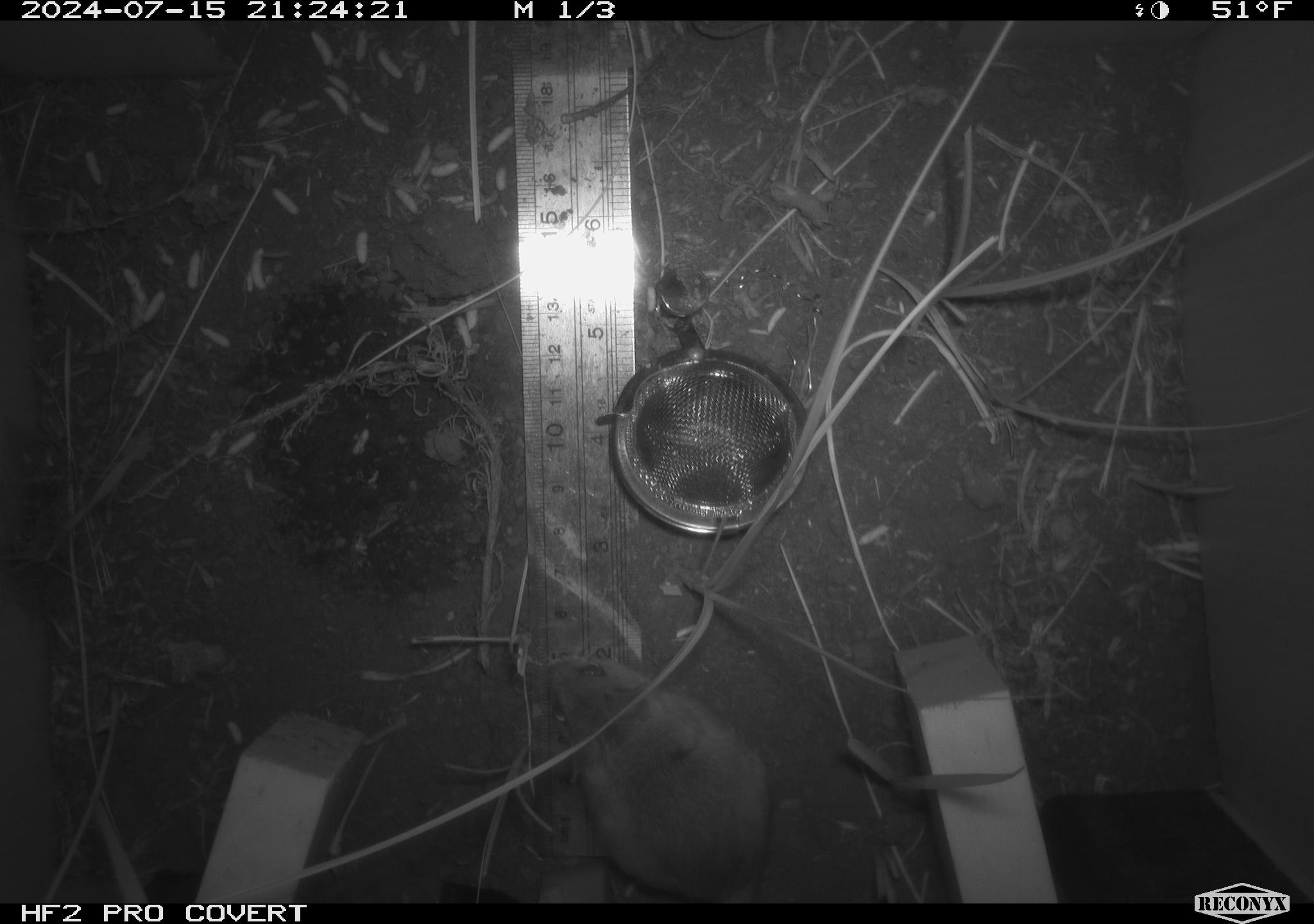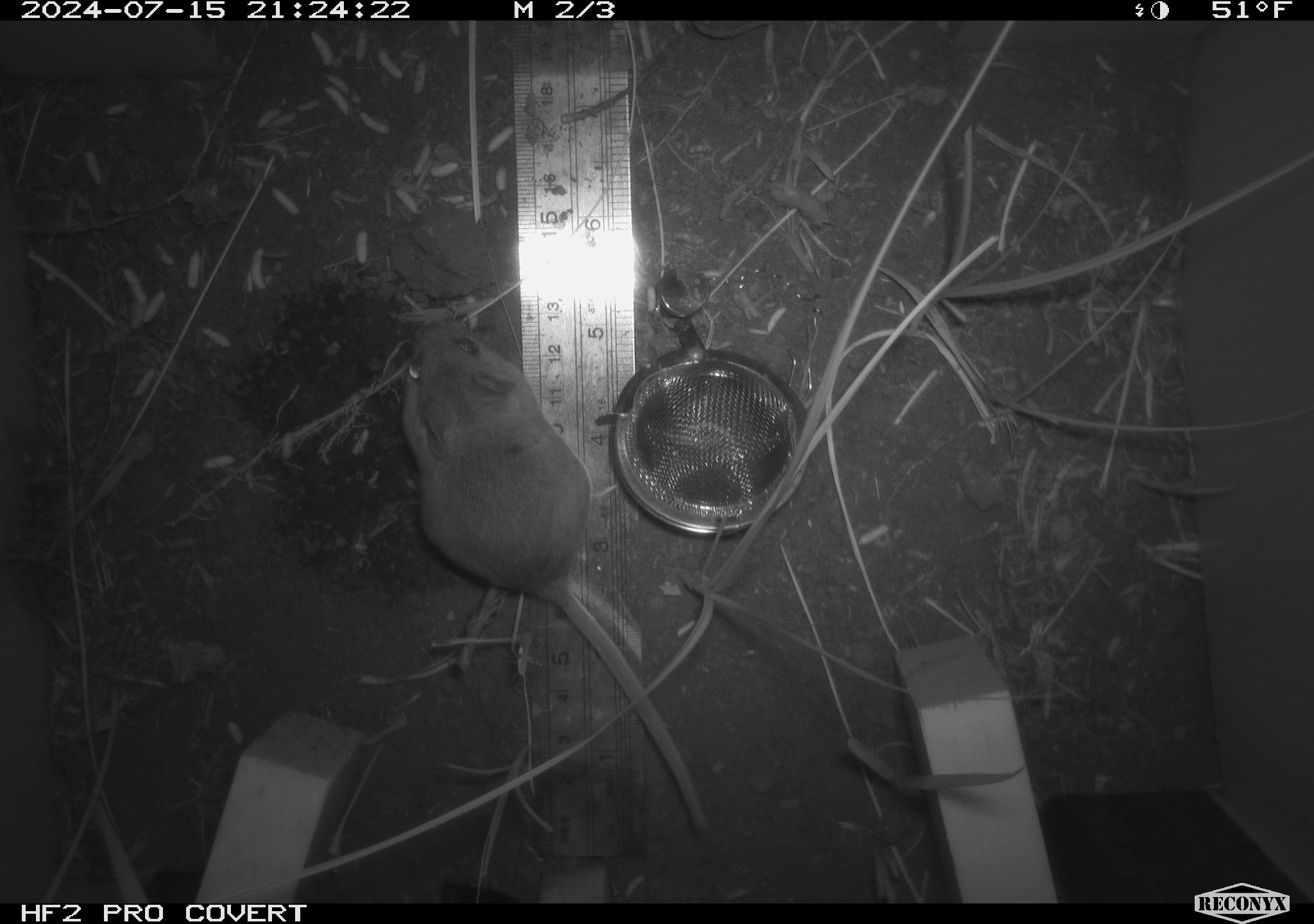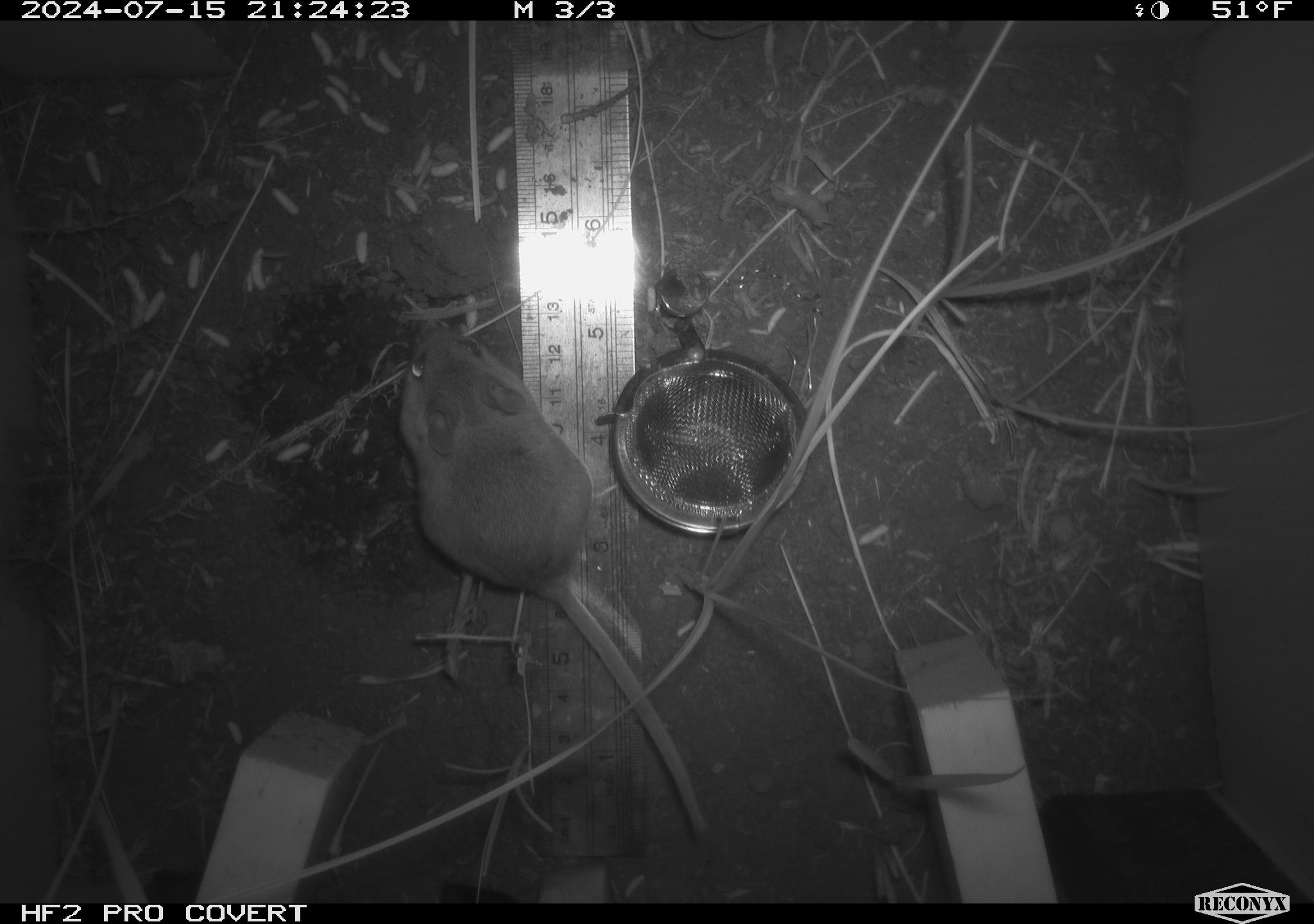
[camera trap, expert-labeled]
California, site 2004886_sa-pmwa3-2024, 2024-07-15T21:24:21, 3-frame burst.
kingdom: Animalia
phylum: Chordata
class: Mammalia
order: Rodentia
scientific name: Rodentia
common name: mouse species